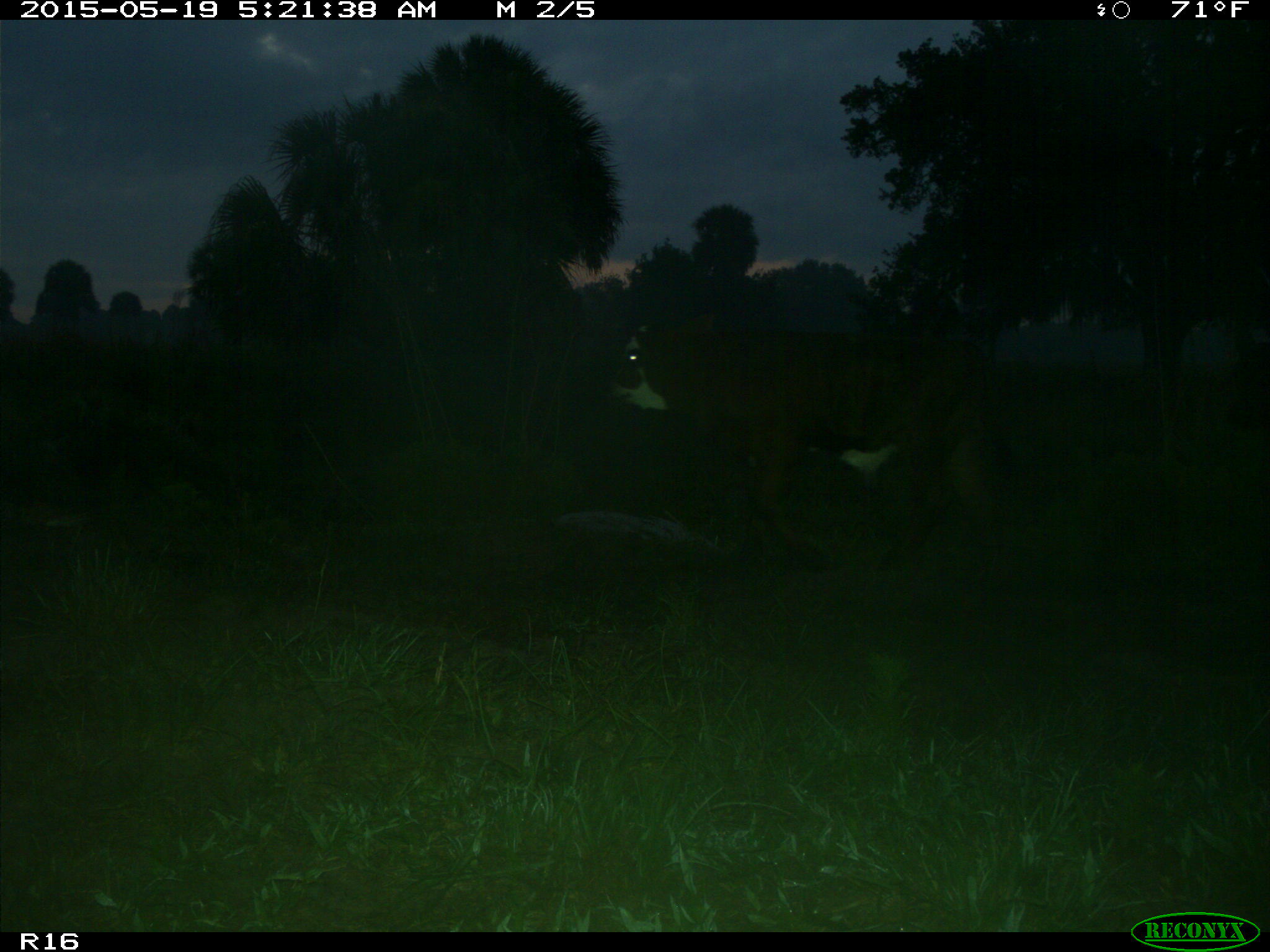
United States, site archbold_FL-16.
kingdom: Animalia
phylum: Chordata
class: Mammalia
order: Artiodactyla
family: Bovidae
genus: Bos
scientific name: Bos taurus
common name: domestic cow